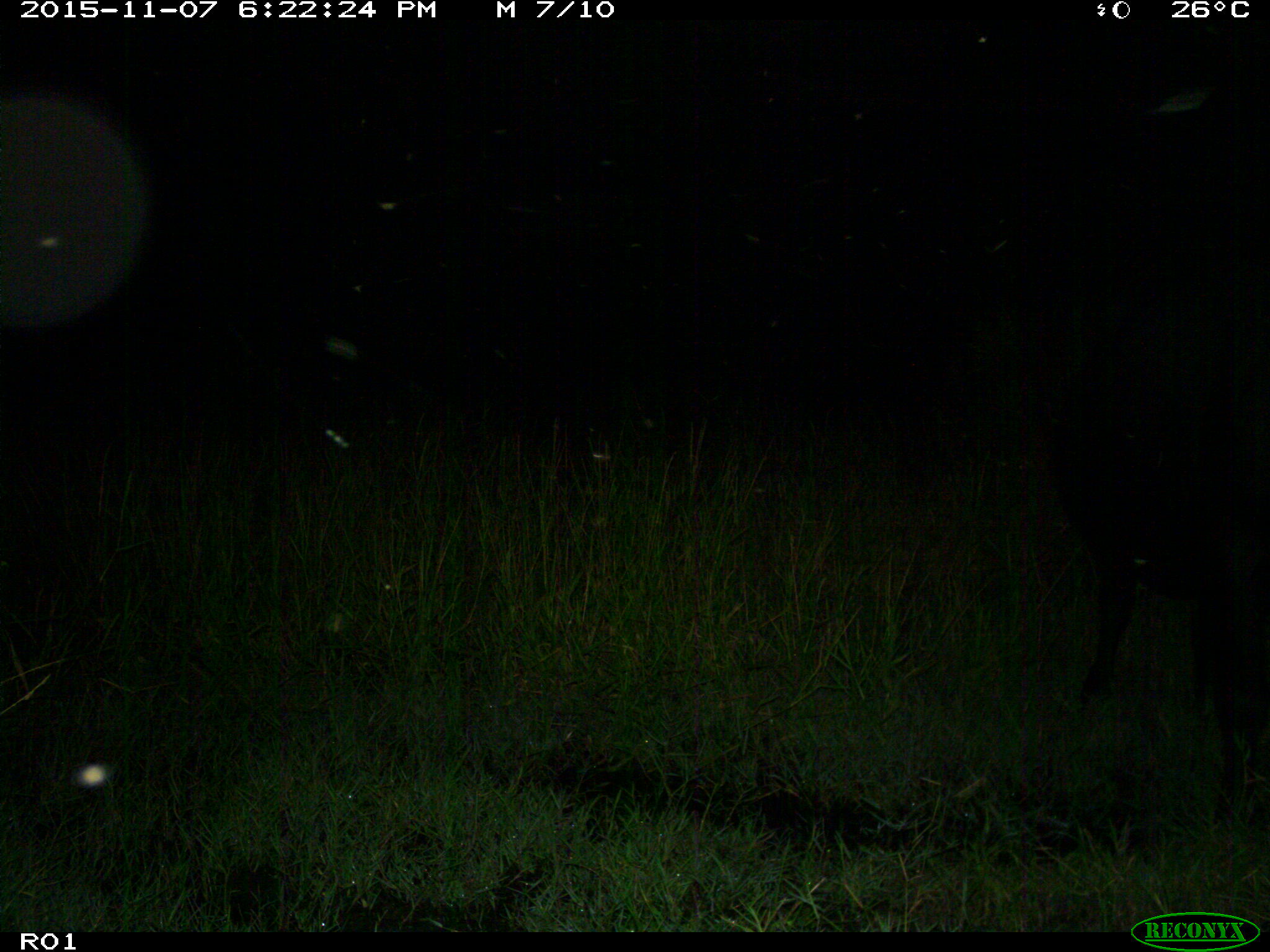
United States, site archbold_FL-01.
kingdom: Animalia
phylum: Chordata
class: Mammalia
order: Artiodactyla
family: Bovidae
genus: Bos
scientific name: Bos taurus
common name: domestic cow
Bos taurus (domestic cow).